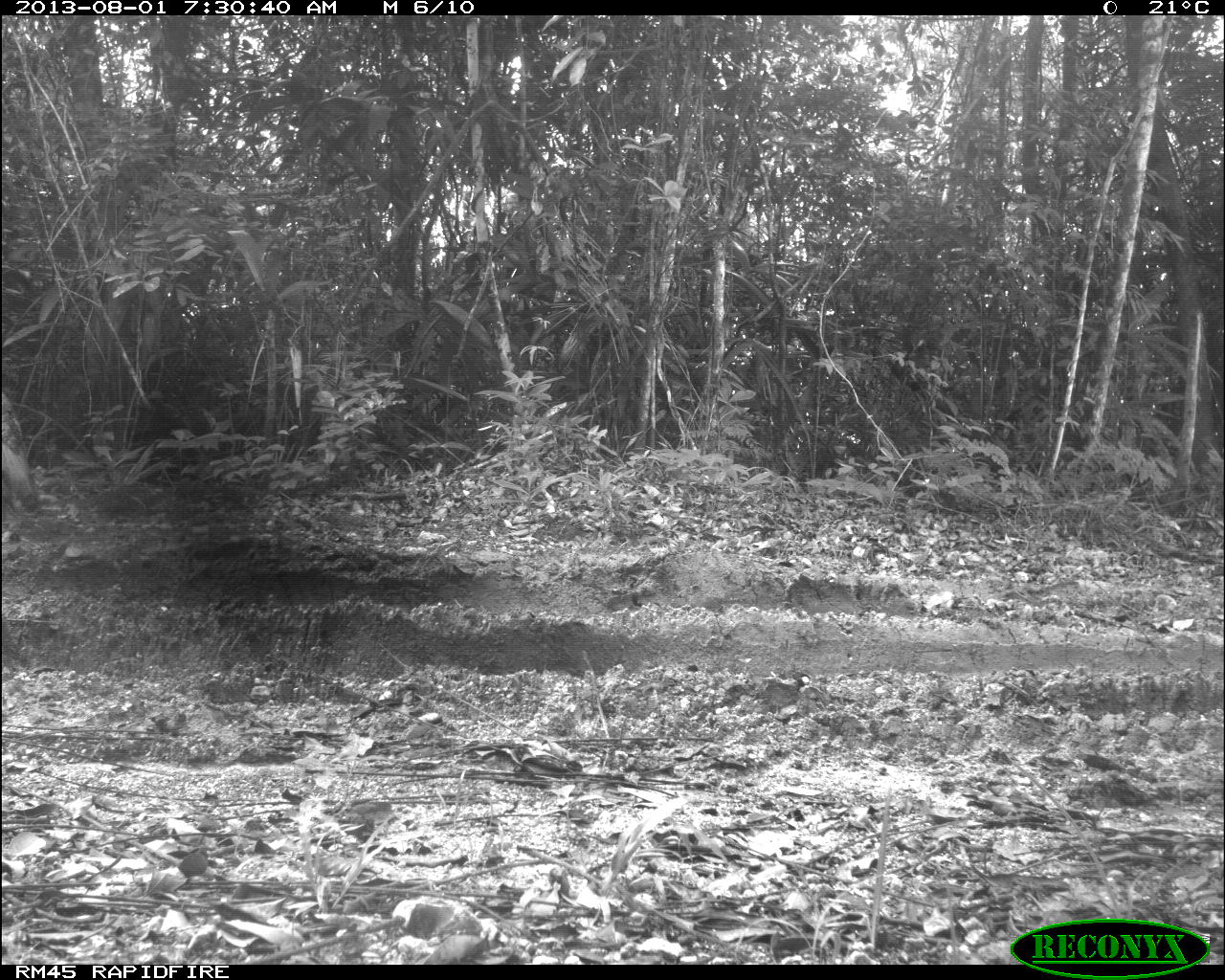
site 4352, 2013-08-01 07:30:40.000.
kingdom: Animalia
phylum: Chordata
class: Aves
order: Galliformes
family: Phasianidae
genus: Meleagris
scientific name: Meleagris ocellata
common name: ocellated turkey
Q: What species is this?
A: Meleagris ocellata (ocellated turkey).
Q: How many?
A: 1.